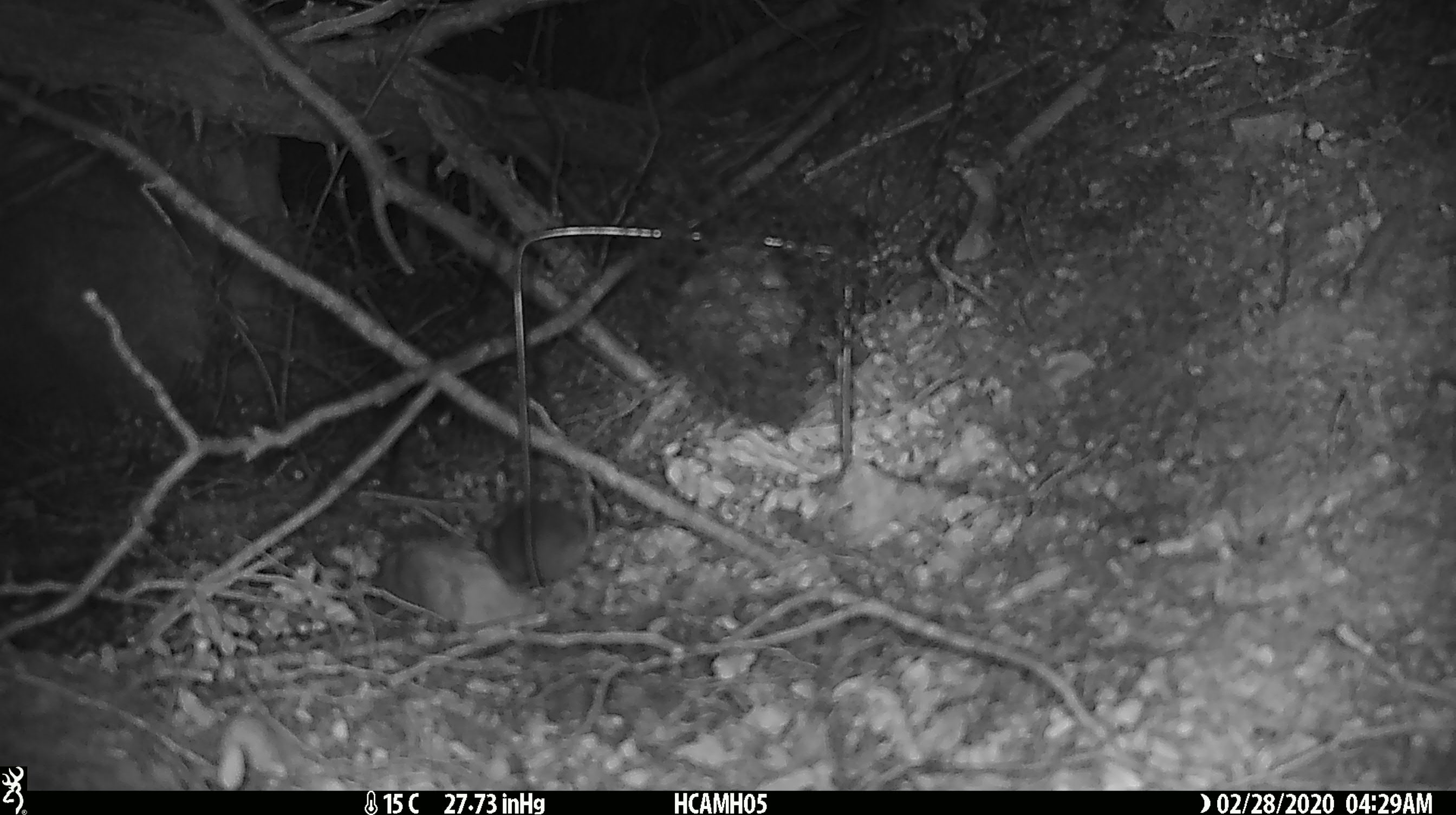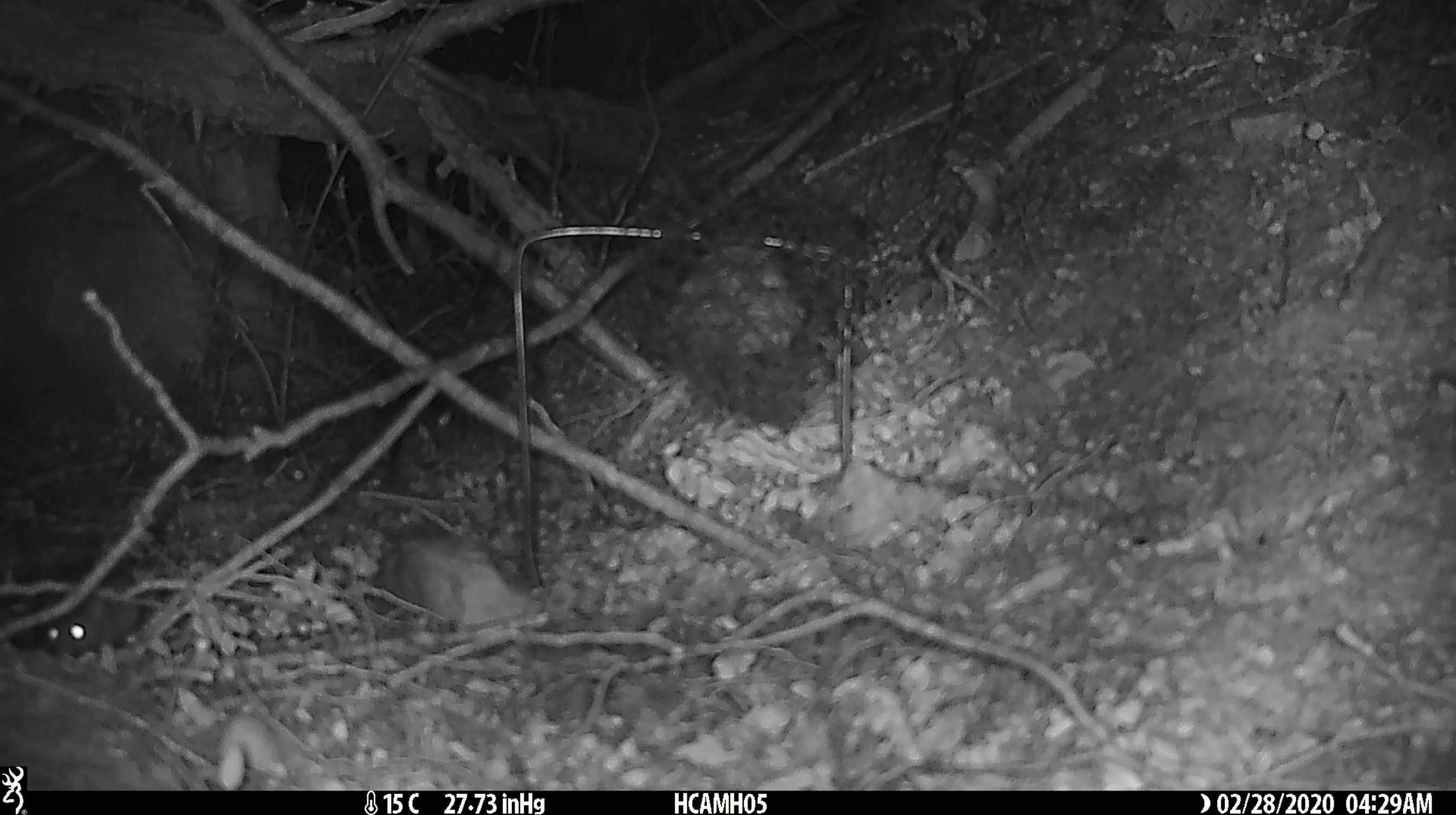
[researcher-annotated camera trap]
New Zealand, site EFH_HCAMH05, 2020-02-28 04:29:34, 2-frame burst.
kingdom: Animalia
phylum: Chordata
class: Mammalia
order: Rodentia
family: Muridae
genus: Mus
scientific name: Mus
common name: mouse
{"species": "mouse (Mus)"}